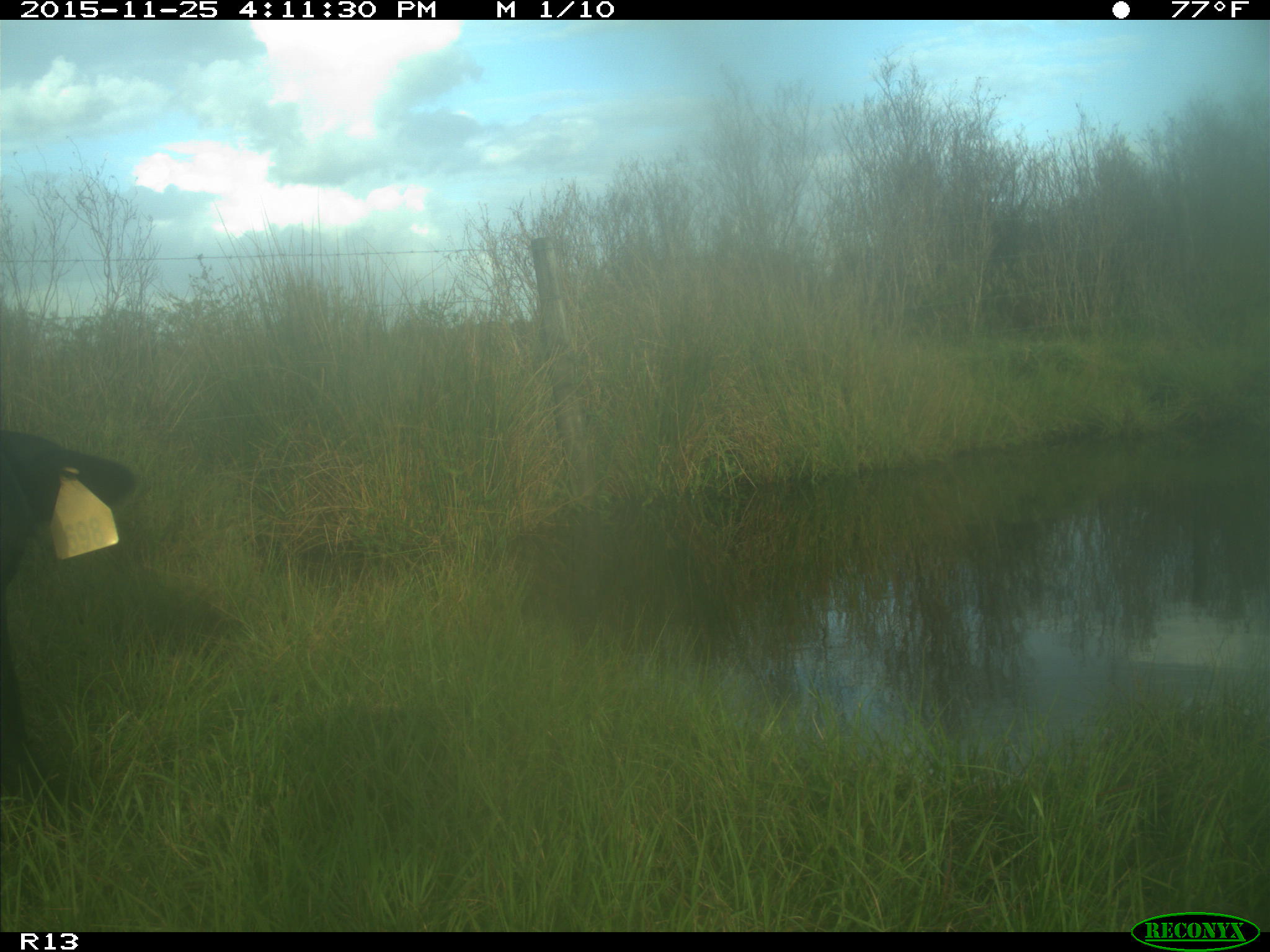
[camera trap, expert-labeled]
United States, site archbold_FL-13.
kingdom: Animalia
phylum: Chordata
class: Mammalia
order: Artiodactyla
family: Bovidae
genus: Bos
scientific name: Bos taurus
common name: domestic cow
Bos taurus (domestic cow).